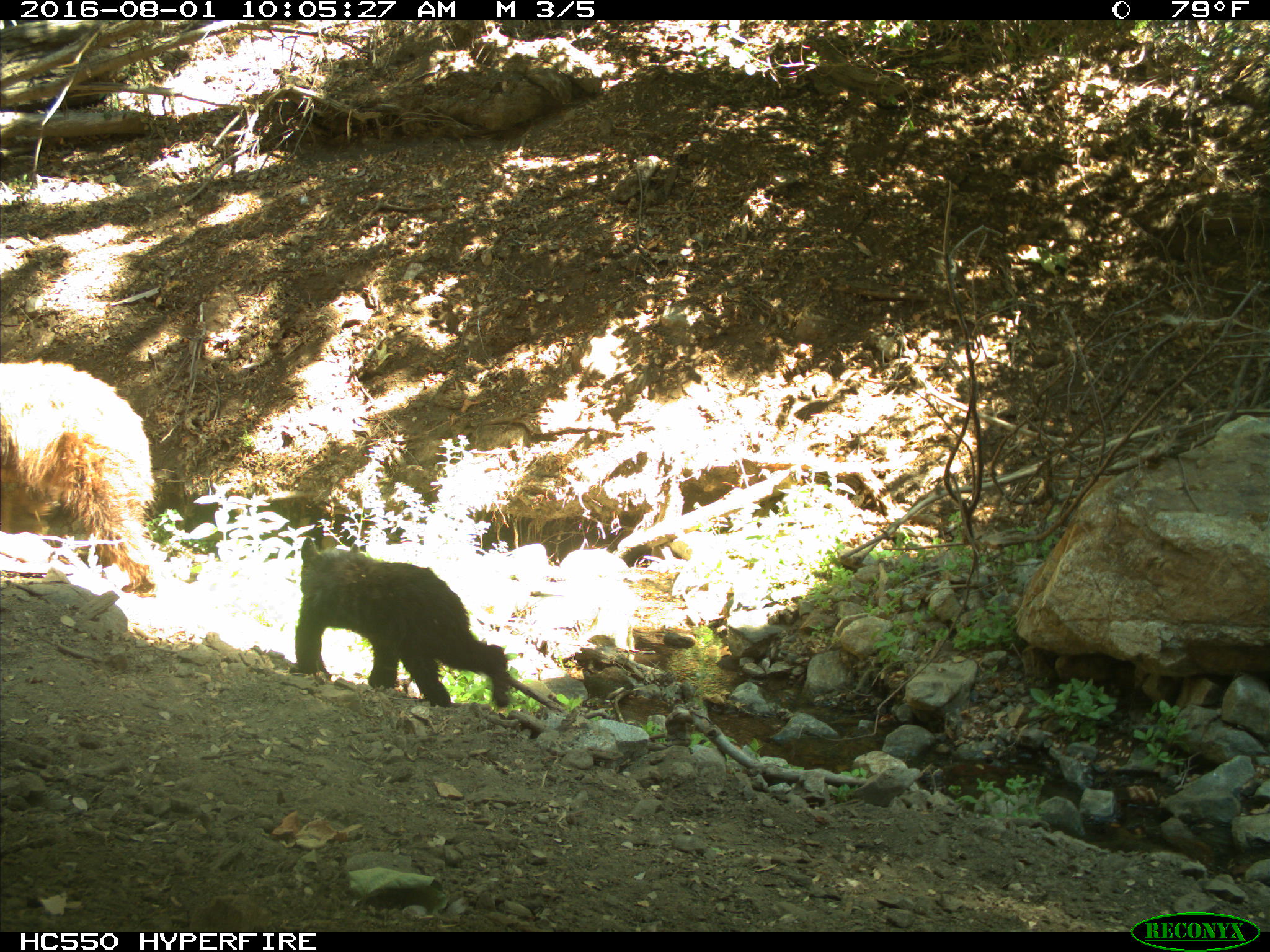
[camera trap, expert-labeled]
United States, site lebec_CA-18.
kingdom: Animalia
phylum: Chordata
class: Mammalia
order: Carnivora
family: Ursidae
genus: Ursus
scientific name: Ursus americanus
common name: american black bear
Ursus americanus (american black bear).